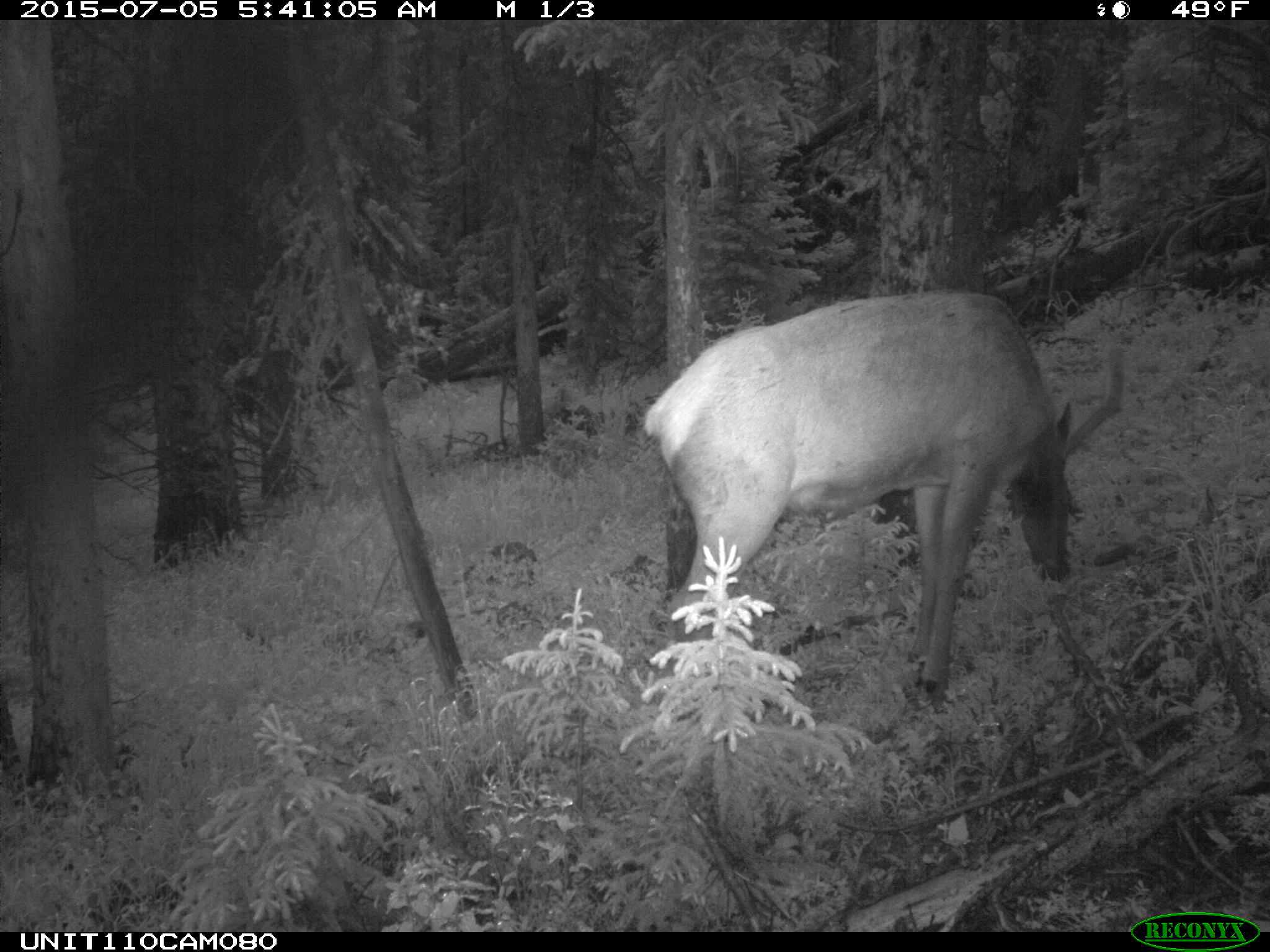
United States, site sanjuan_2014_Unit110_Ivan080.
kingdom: Animalia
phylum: Chordata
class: Mammalia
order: Artiodactyla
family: Cervidae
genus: Cervus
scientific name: Cervus elaphus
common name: red deer